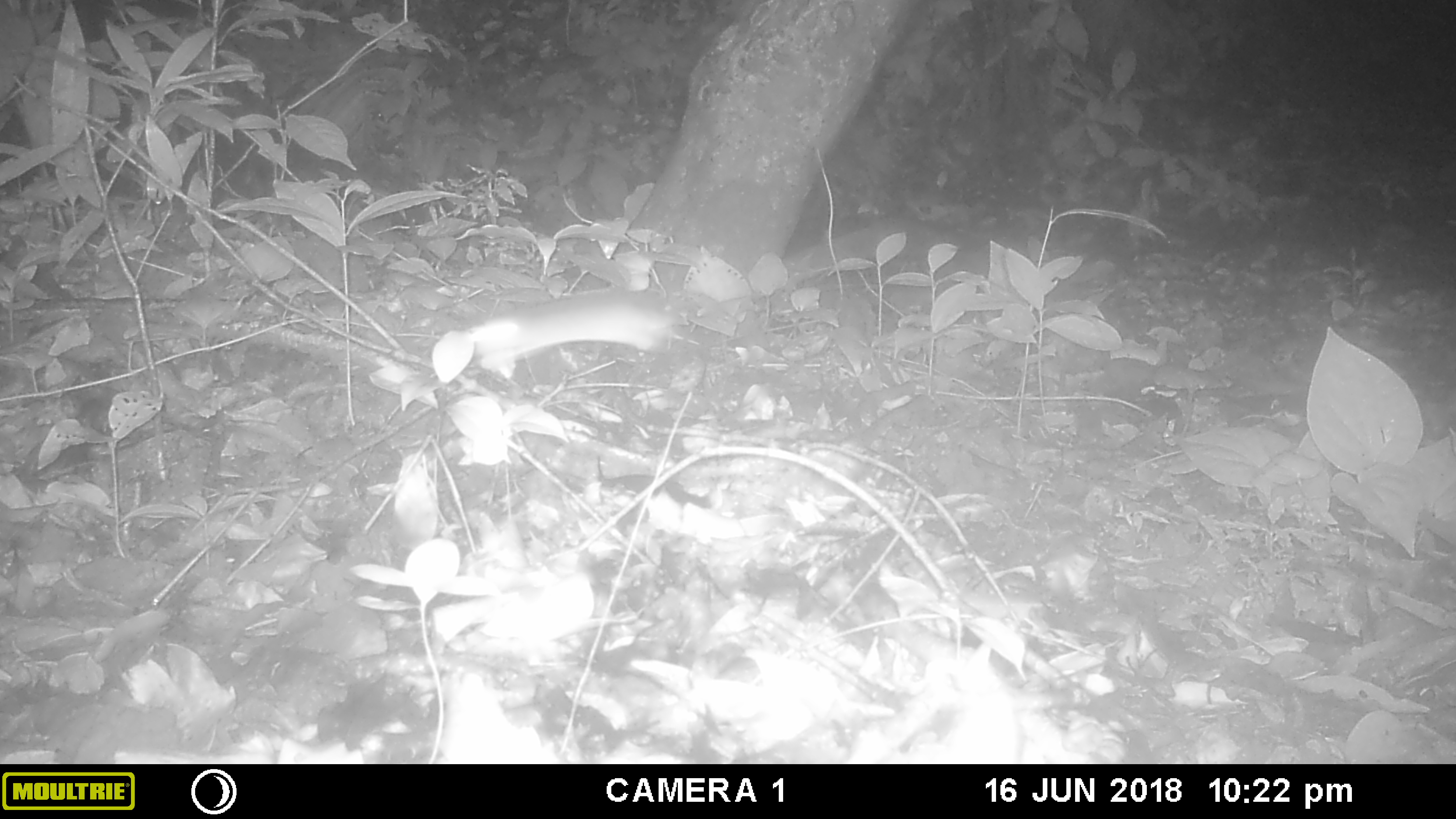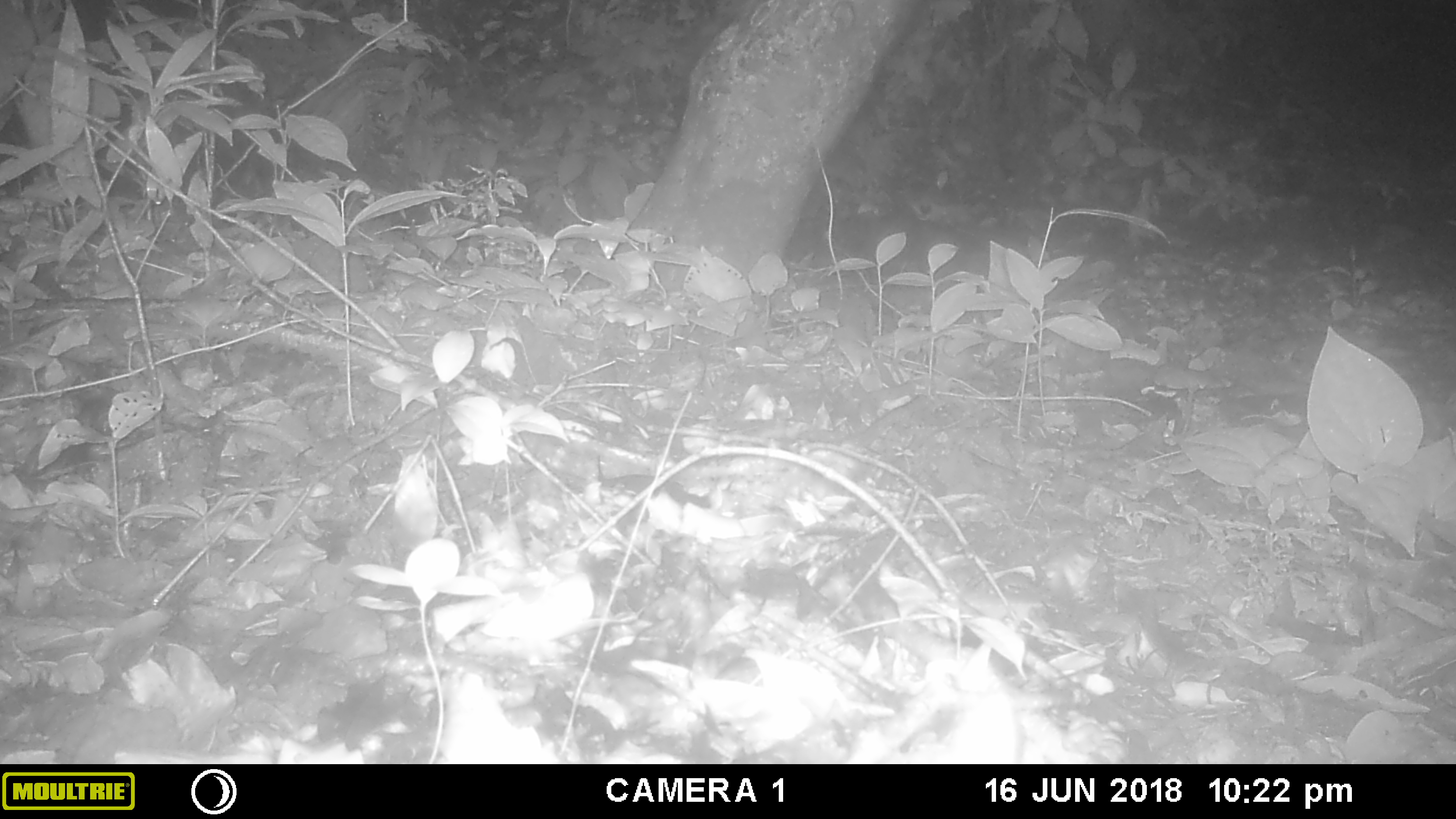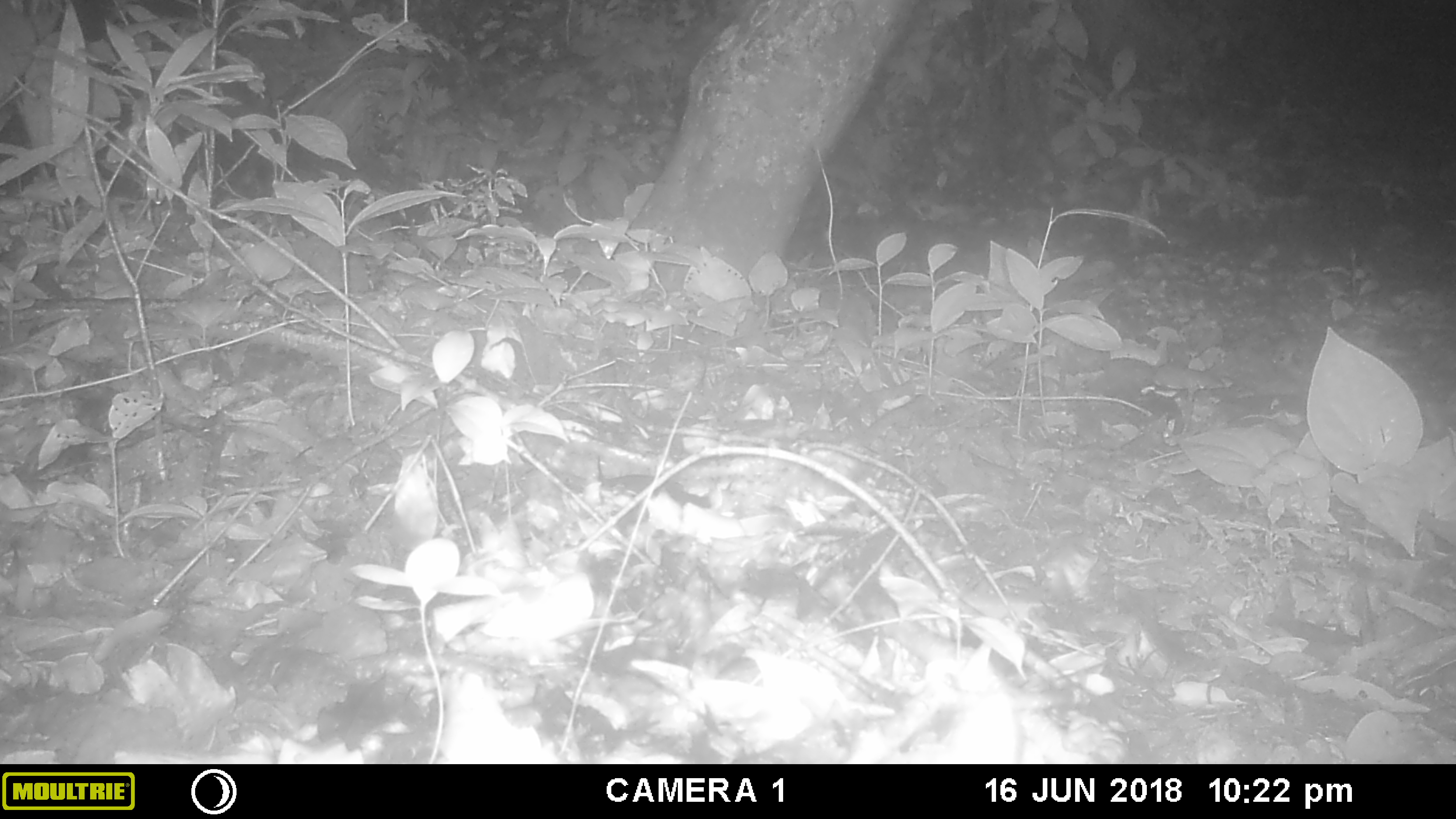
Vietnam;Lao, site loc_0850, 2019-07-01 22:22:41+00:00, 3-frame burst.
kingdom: Animalia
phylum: Chordata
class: Mammalia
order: Rodentia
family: Muridae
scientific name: Muridae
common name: old-world mice and rats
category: unidentified murid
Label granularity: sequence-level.